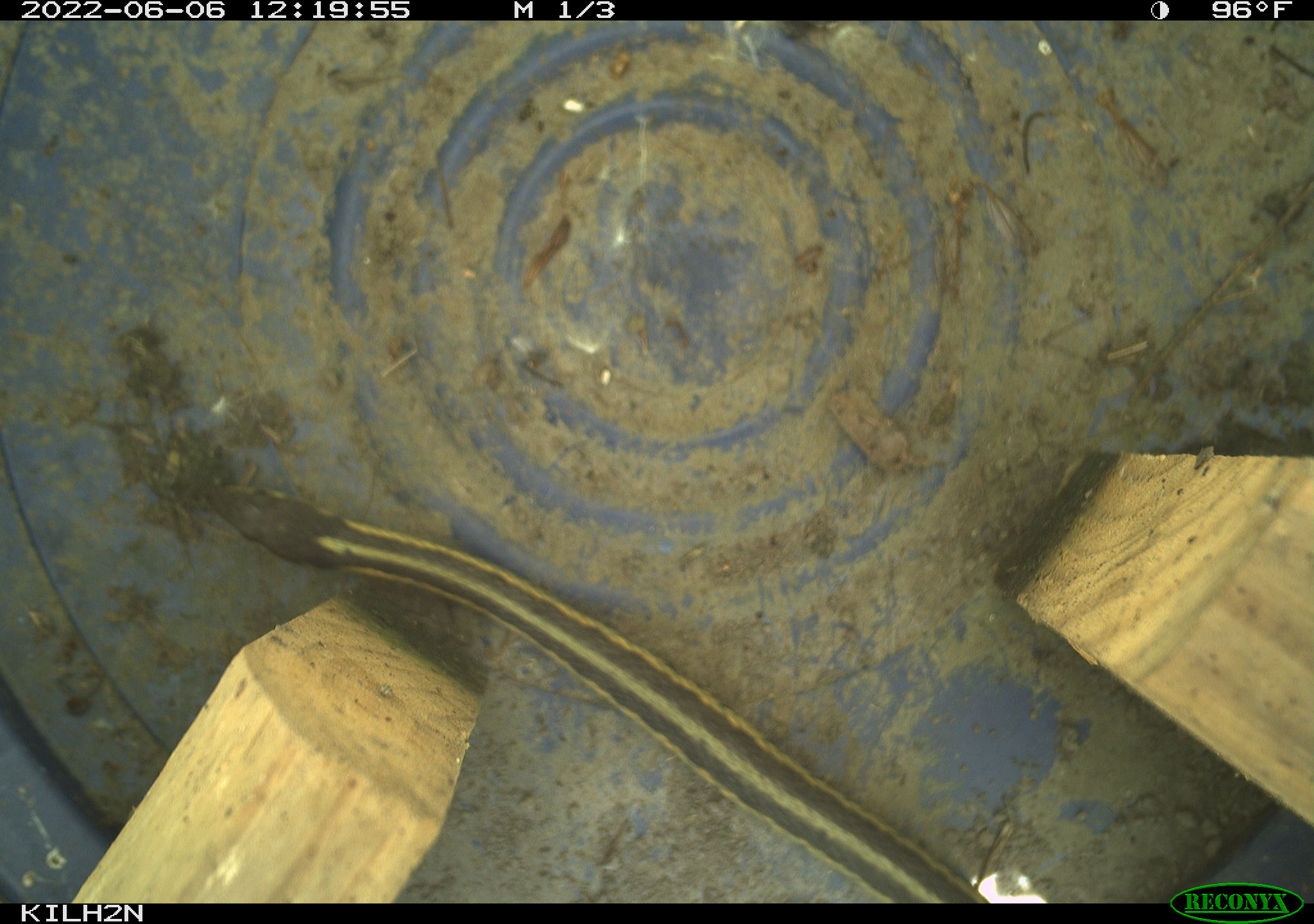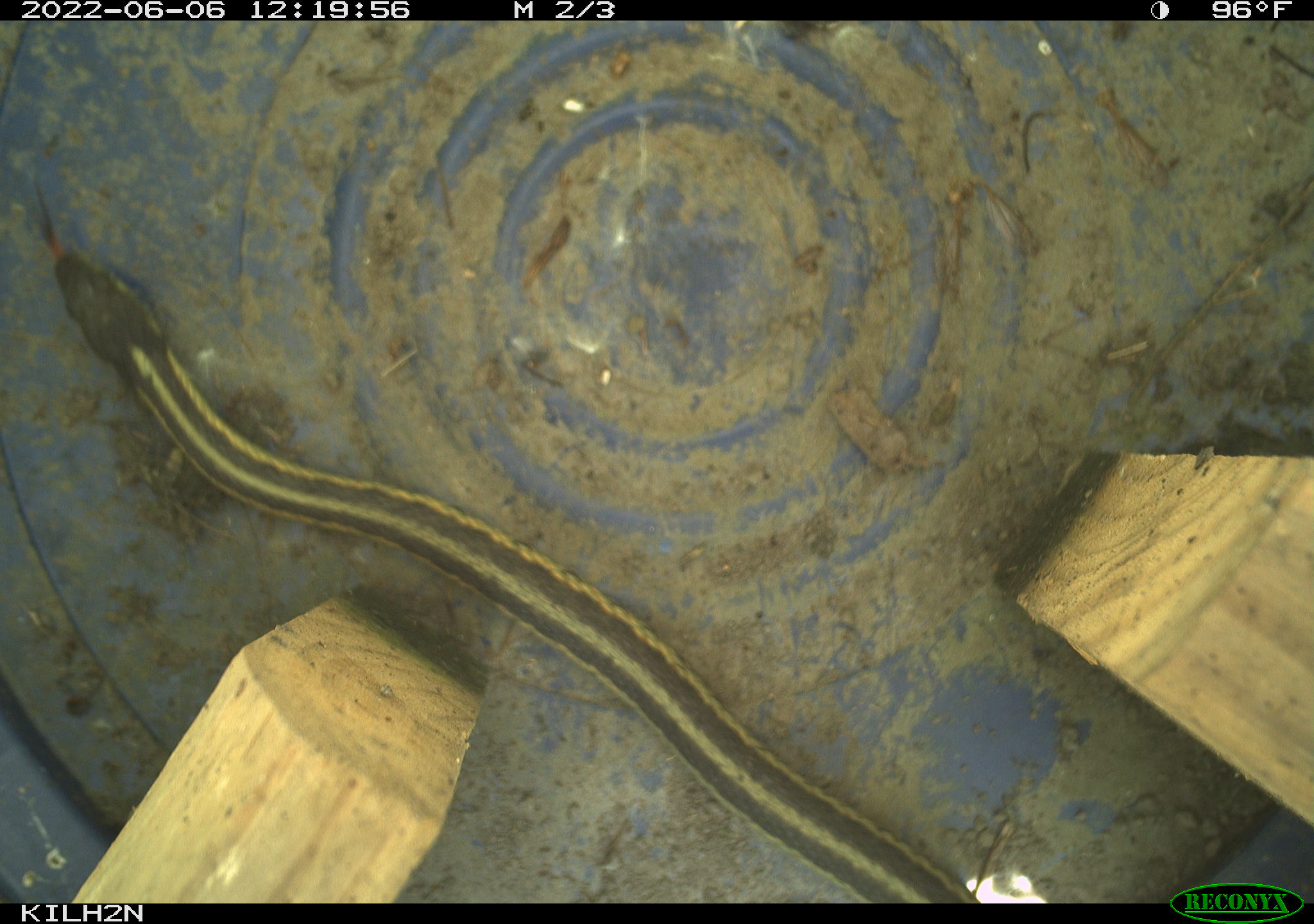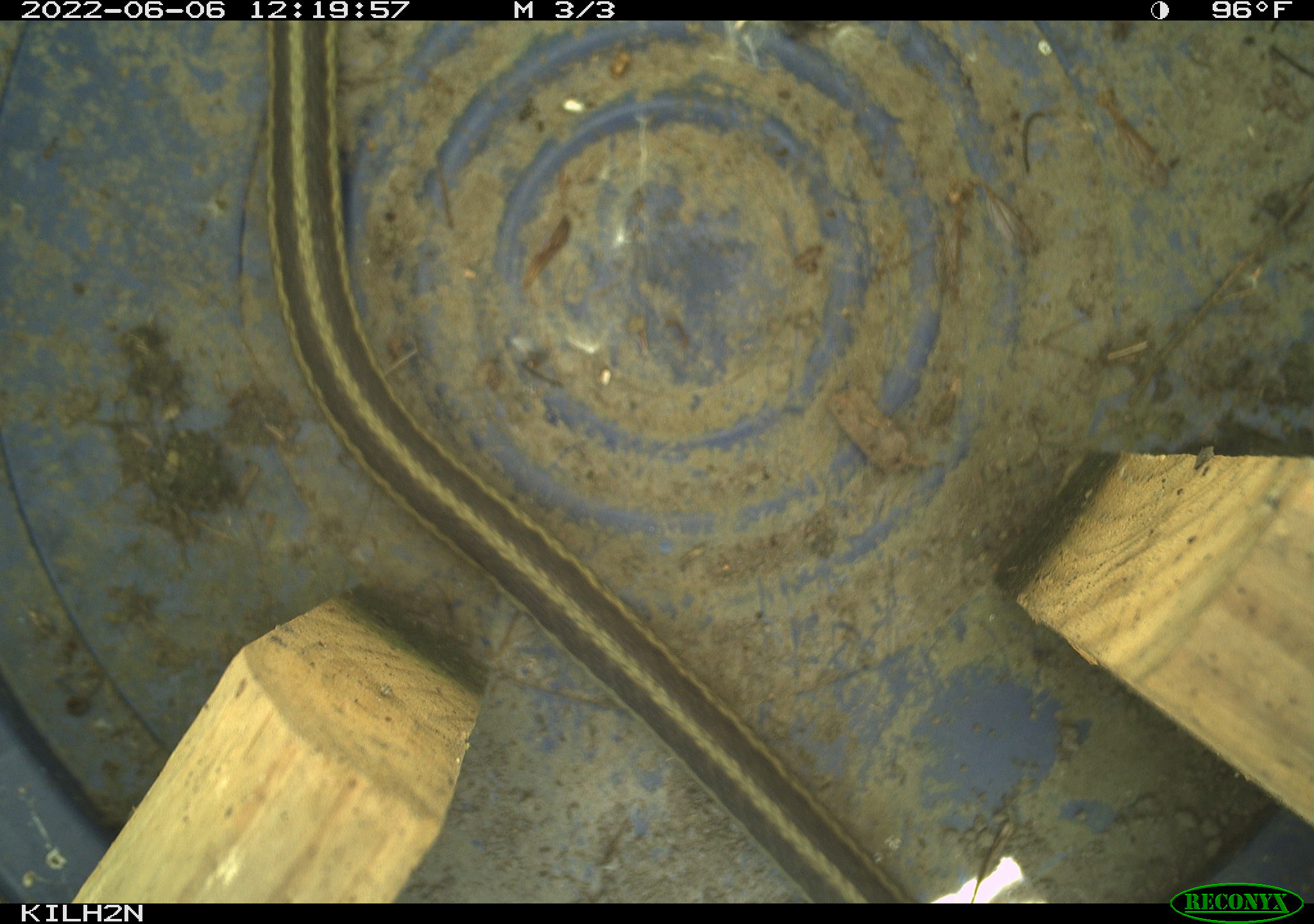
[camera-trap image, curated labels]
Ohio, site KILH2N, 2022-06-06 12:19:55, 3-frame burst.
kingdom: Animalia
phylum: Chordata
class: Reptilia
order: Squamata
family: Colubridae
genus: Thamnophis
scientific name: Thamnophis sirtalis sirtalis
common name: eastern gartersnake